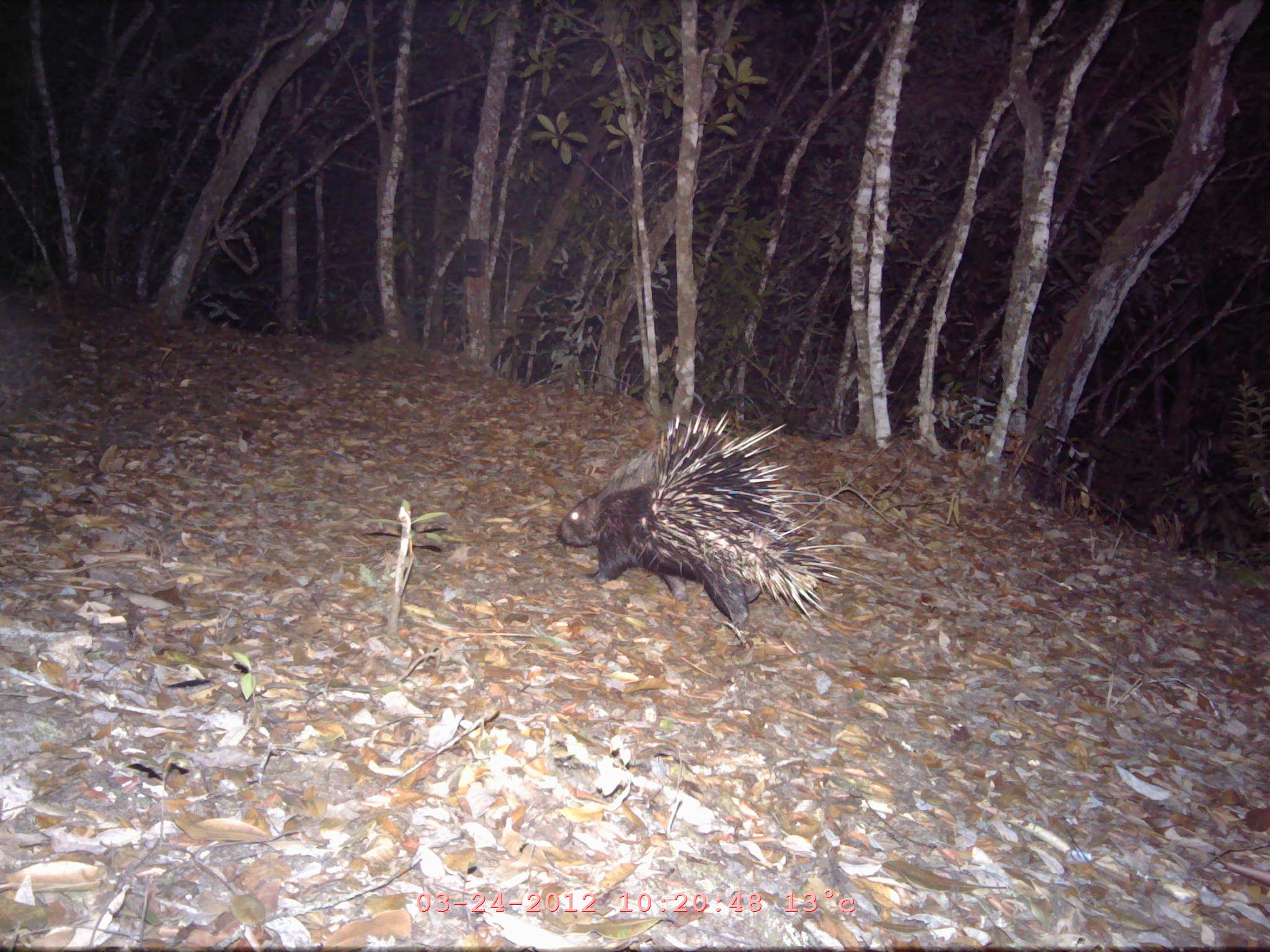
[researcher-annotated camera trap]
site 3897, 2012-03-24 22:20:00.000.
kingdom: Animalia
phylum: Chordata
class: Mammalia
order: Rodentia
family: Hystricidae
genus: Hystrix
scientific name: Hystrix brachyura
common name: east asian porcupine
Hystrix brachyura (east asian porcupine), count 1.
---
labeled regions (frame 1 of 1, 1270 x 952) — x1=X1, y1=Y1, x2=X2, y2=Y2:
hystrix brachyura: x1=555, y1=402, x2=889, y2=629